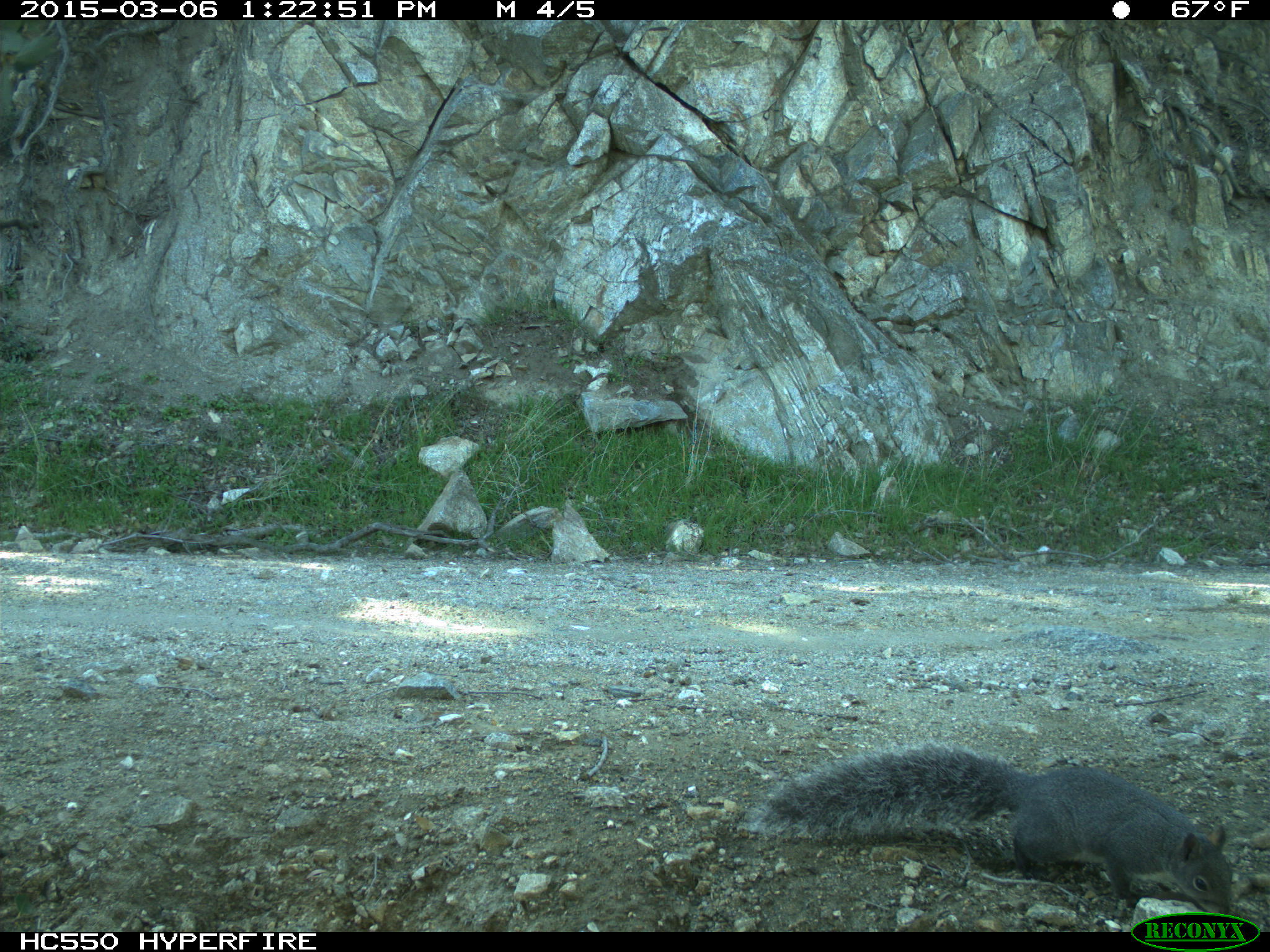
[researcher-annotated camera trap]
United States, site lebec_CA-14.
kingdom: Animalia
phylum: Chordata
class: Mammalia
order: Rodentia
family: Sciuridae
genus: Sciurus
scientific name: Sciurus carolinensis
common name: eastern gray squirrel